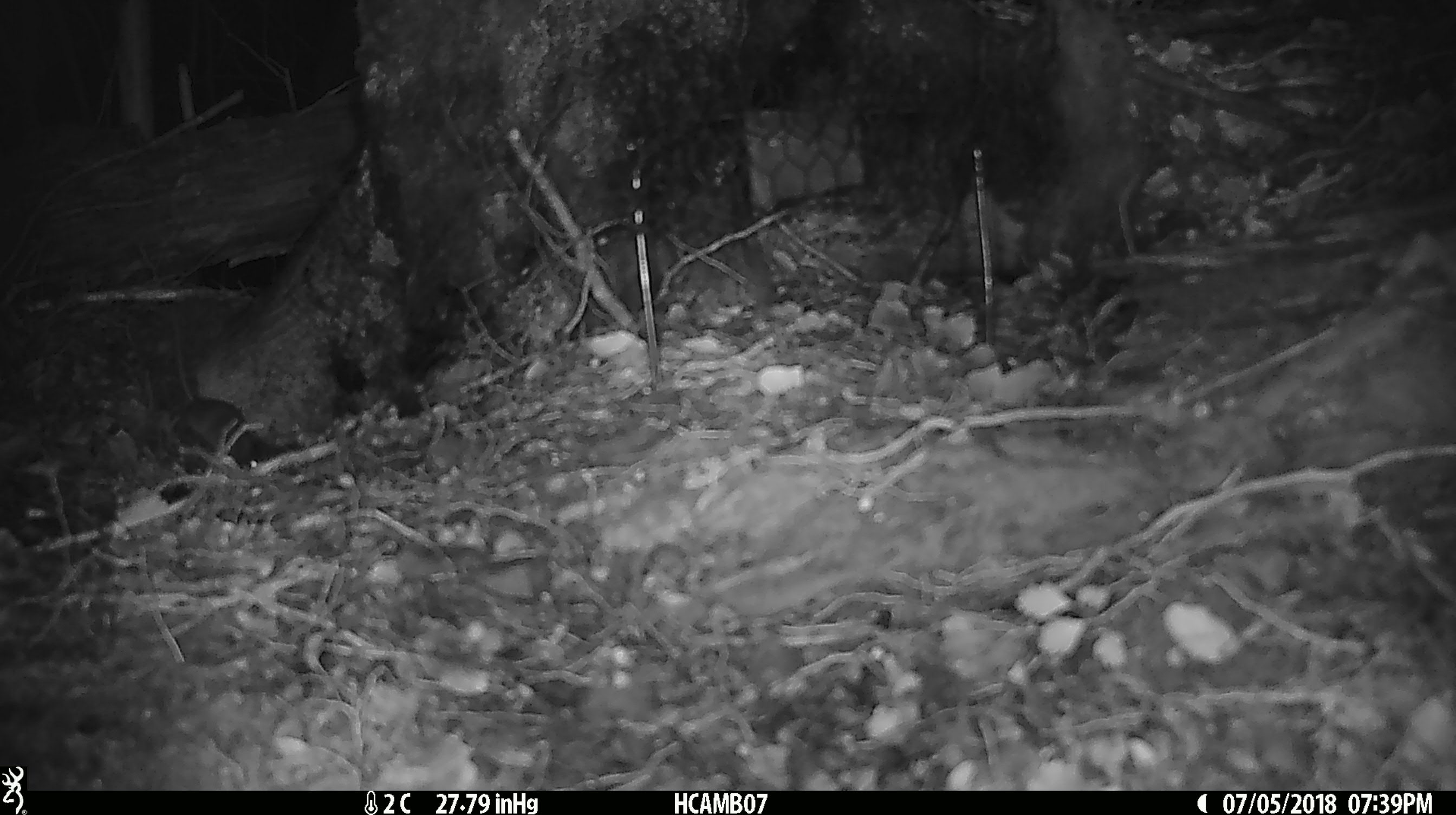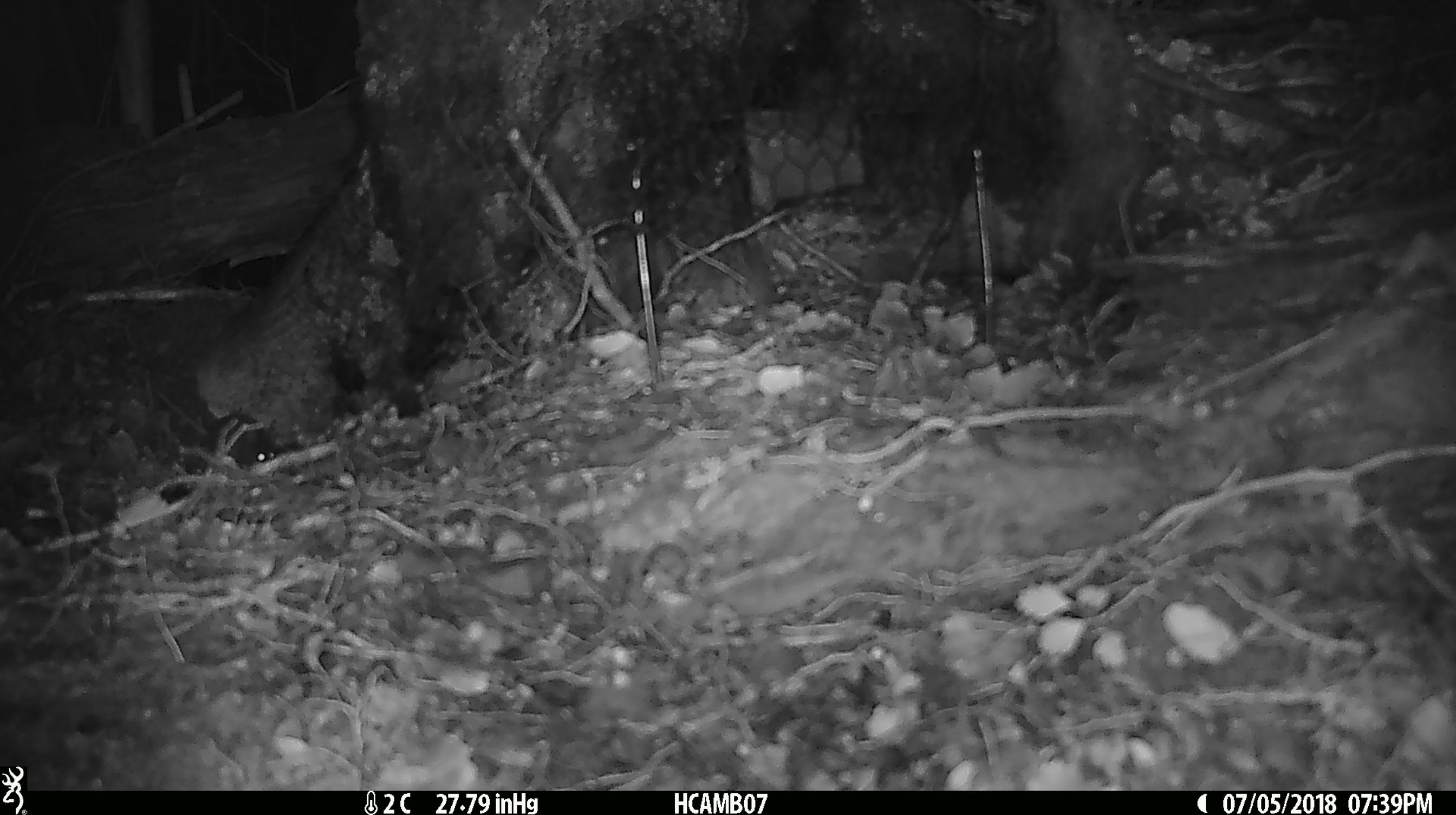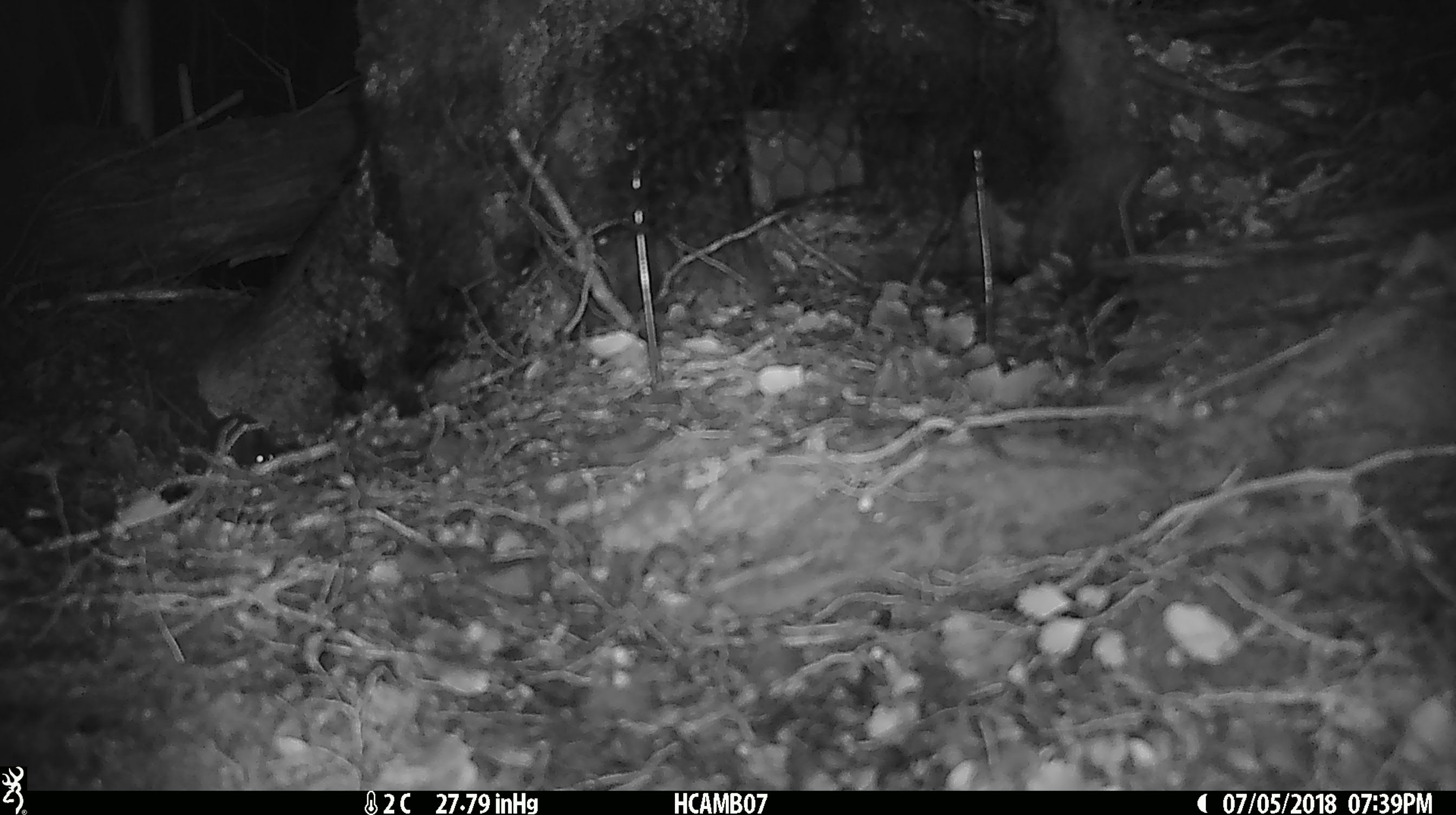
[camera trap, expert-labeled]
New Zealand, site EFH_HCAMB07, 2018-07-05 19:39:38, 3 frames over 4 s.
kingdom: Animalia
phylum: Chordata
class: Mammalia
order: Rodentia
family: Muridae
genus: Mus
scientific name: Mus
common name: mouse